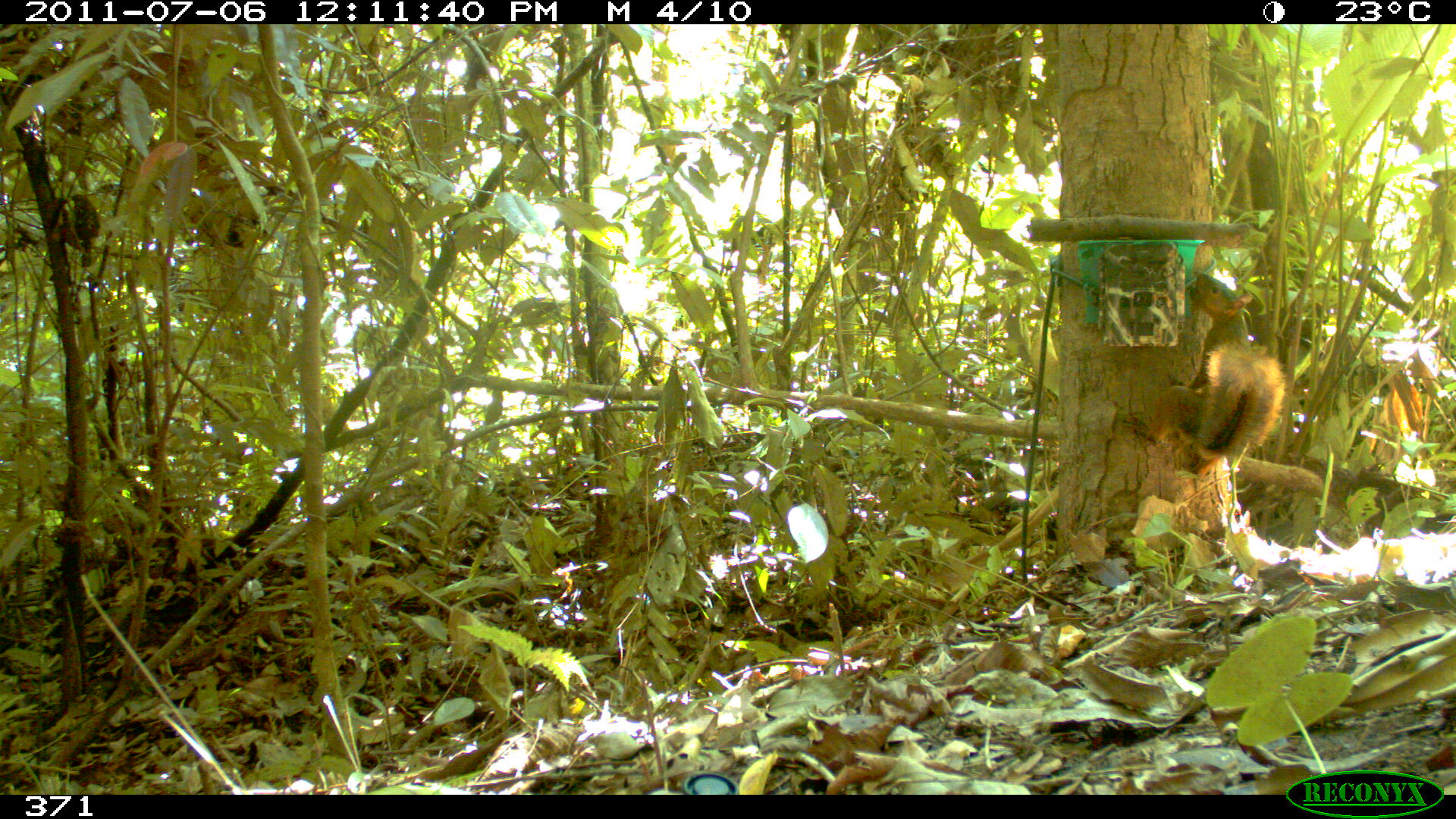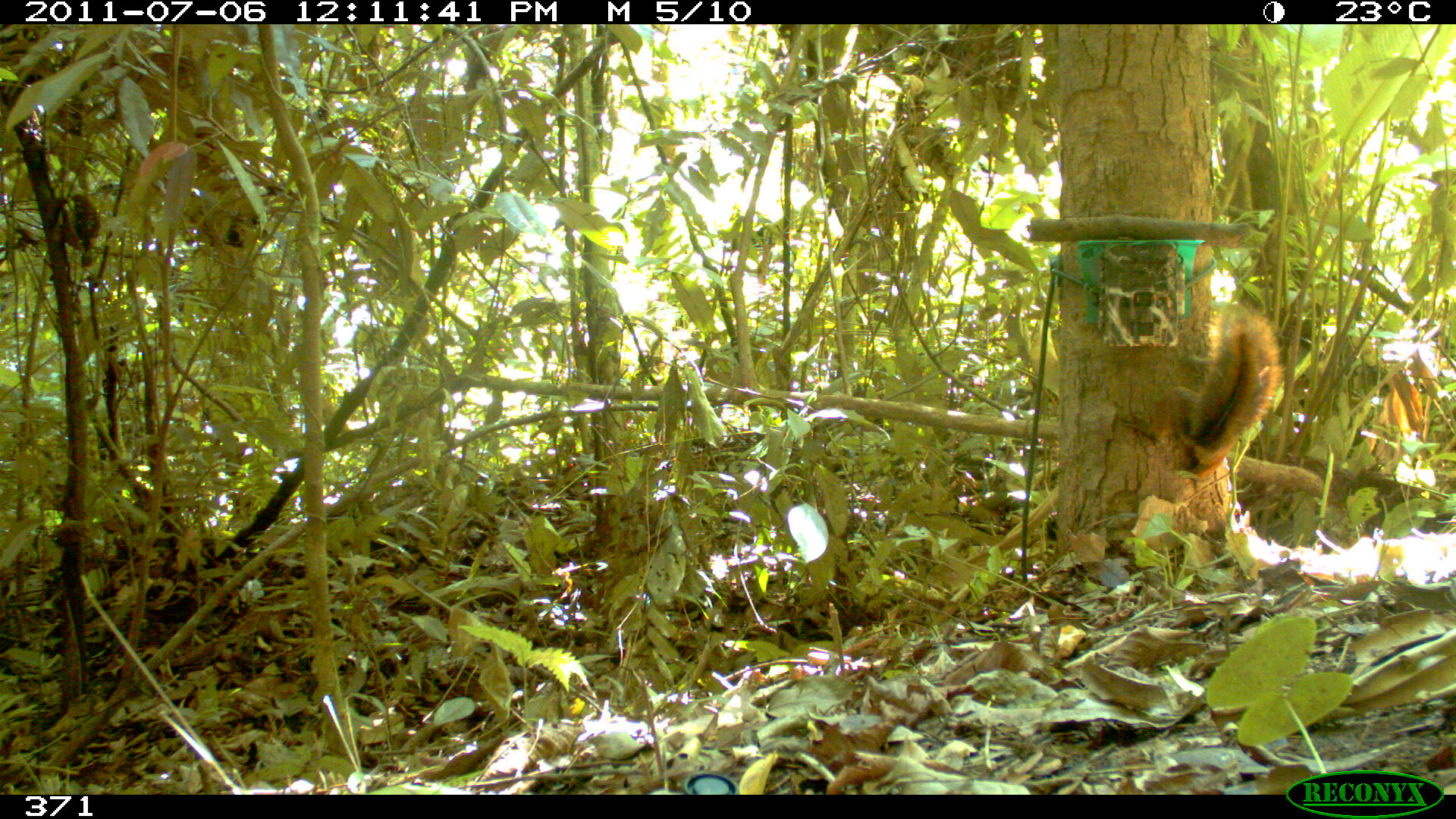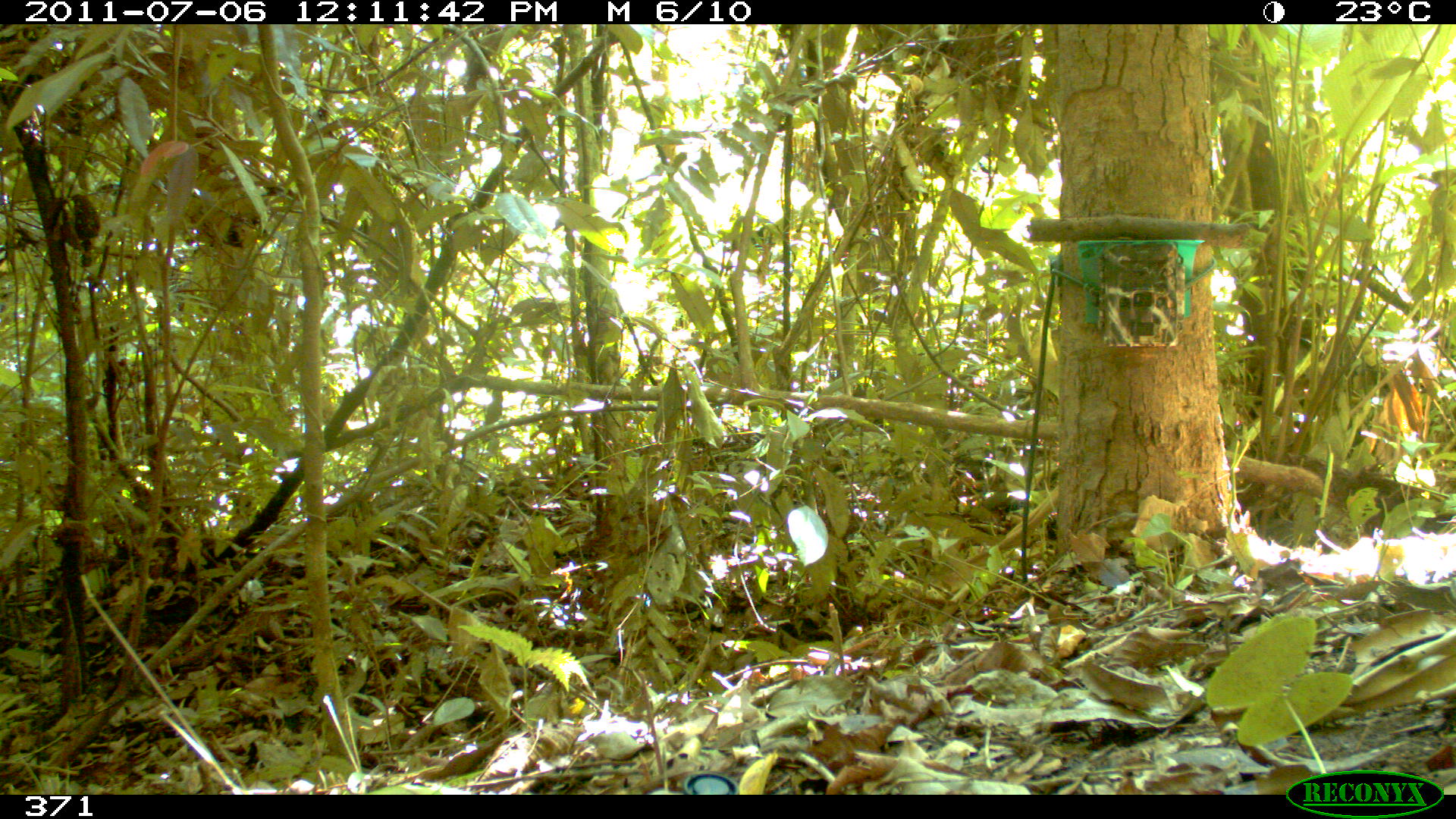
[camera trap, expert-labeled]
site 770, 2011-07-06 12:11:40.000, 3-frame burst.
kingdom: Animalia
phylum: Chordata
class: Mammalia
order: Rodentia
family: Sciuridae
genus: Sciurus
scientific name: Sciurus spadiceus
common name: southern amazon red squirrel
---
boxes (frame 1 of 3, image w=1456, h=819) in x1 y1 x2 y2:
sciurus spadiceus: 1121 270 1283 459